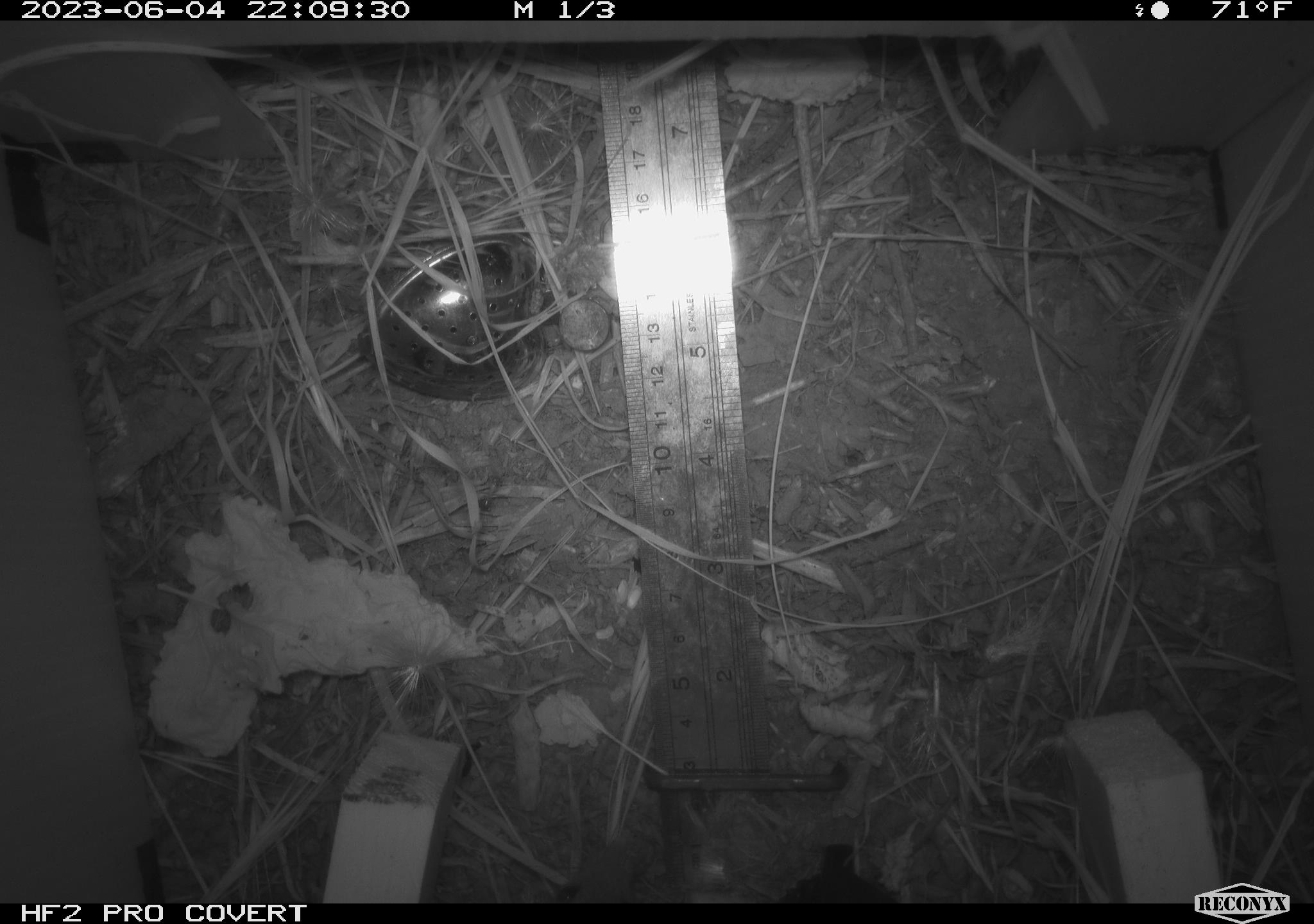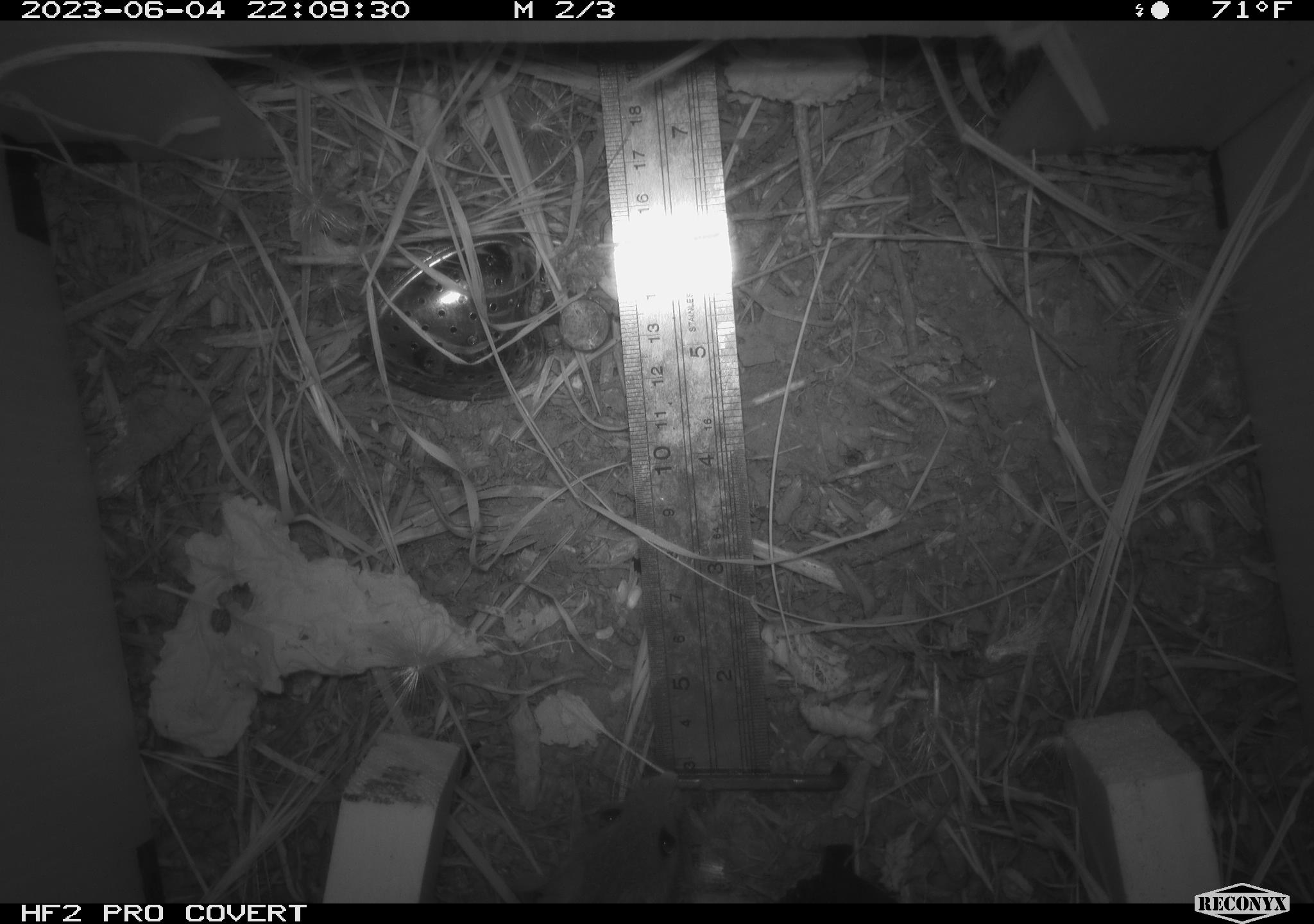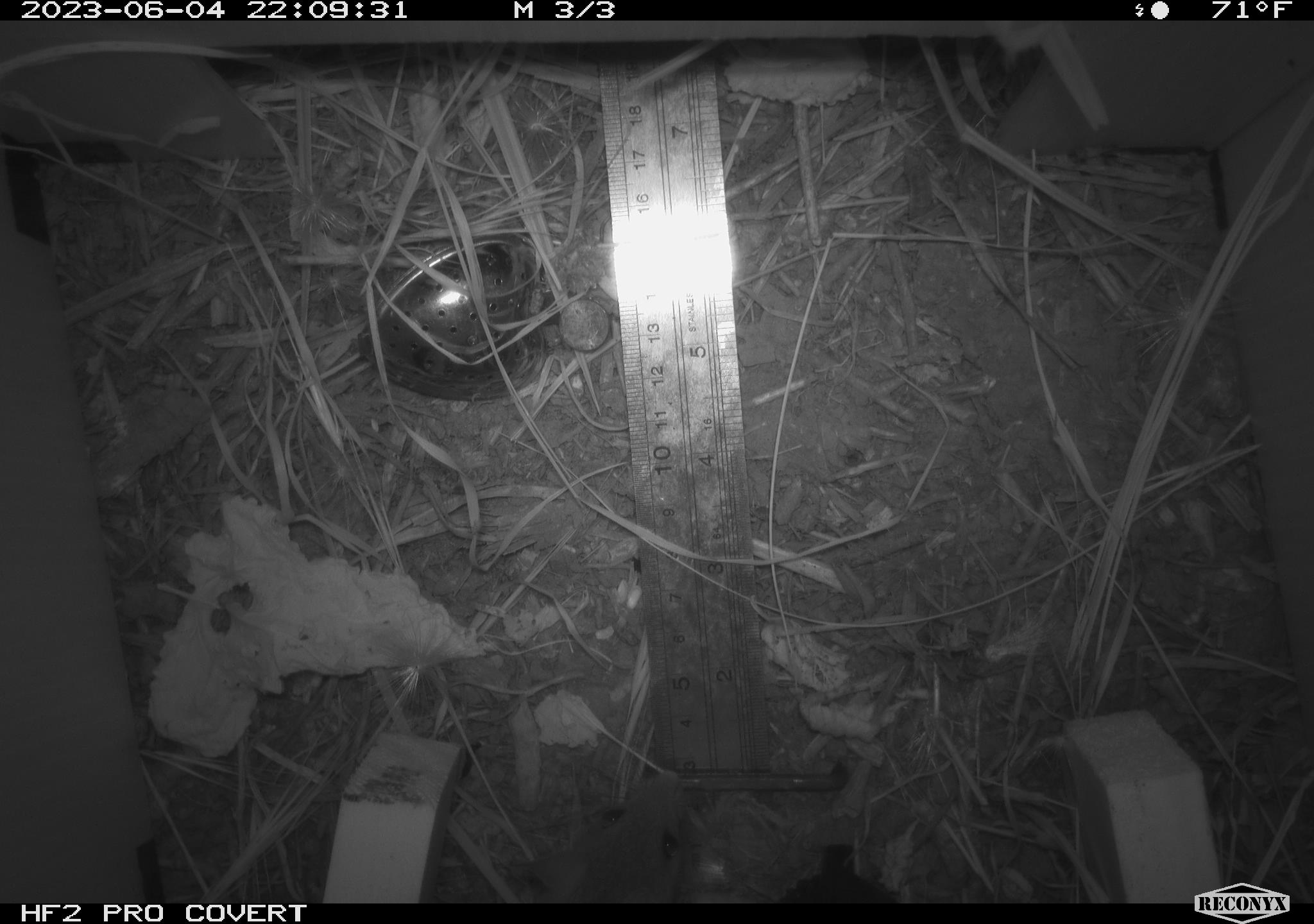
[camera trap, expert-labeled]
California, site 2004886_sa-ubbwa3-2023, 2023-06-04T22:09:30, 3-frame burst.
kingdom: Animalia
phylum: Chordata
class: Mammalia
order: Rodentia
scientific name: Rodentia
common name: mouse species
Mouse species (Rodentia).